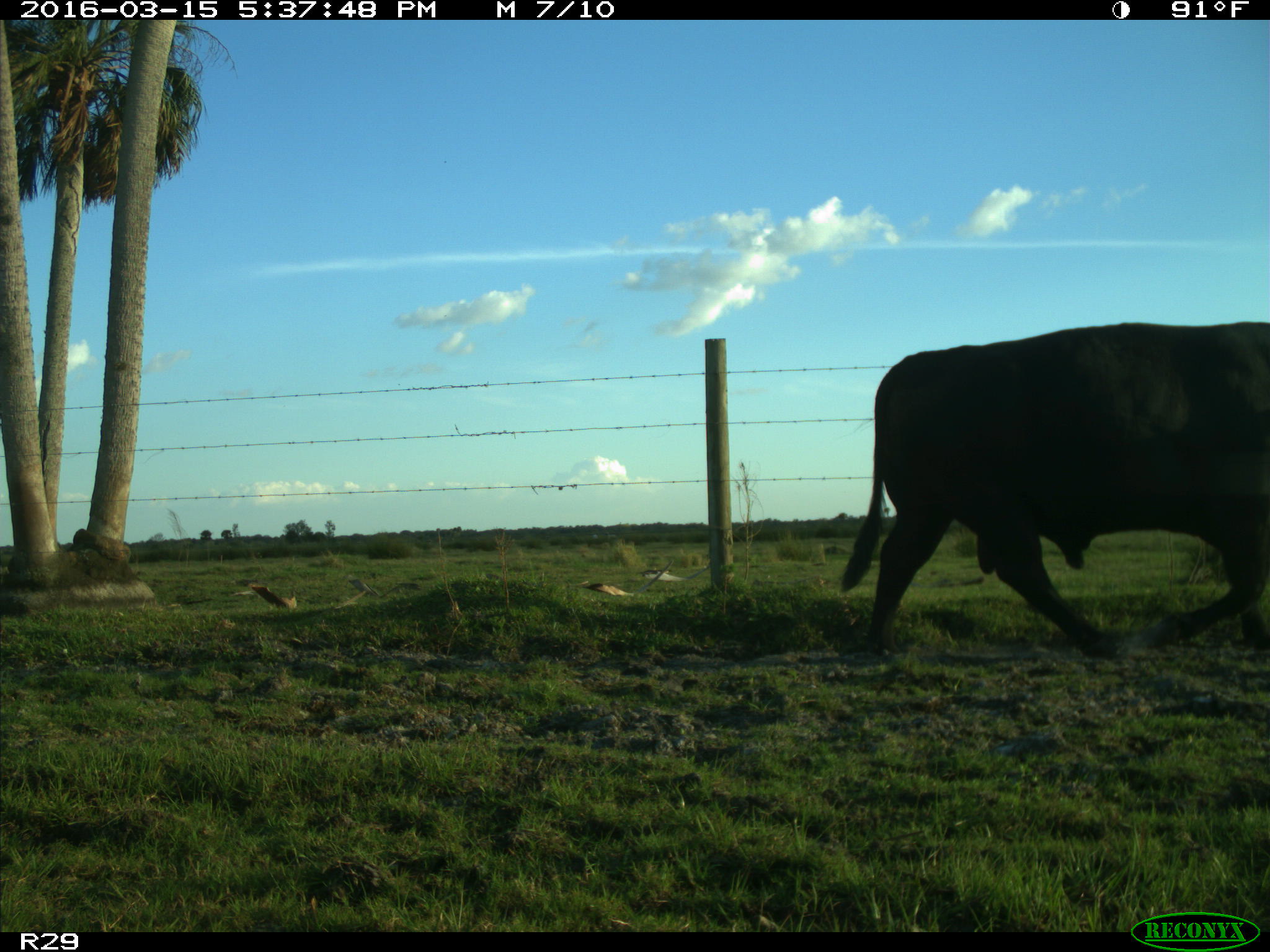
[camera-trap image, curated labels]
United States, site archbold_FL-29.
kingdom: Animalia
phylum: Chordata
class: Mammalia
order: Artiodactyla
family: Bovidae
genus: Bos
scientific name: Bos taurus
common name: domestic cow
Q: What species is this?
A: Bos taurus (domestic cow).